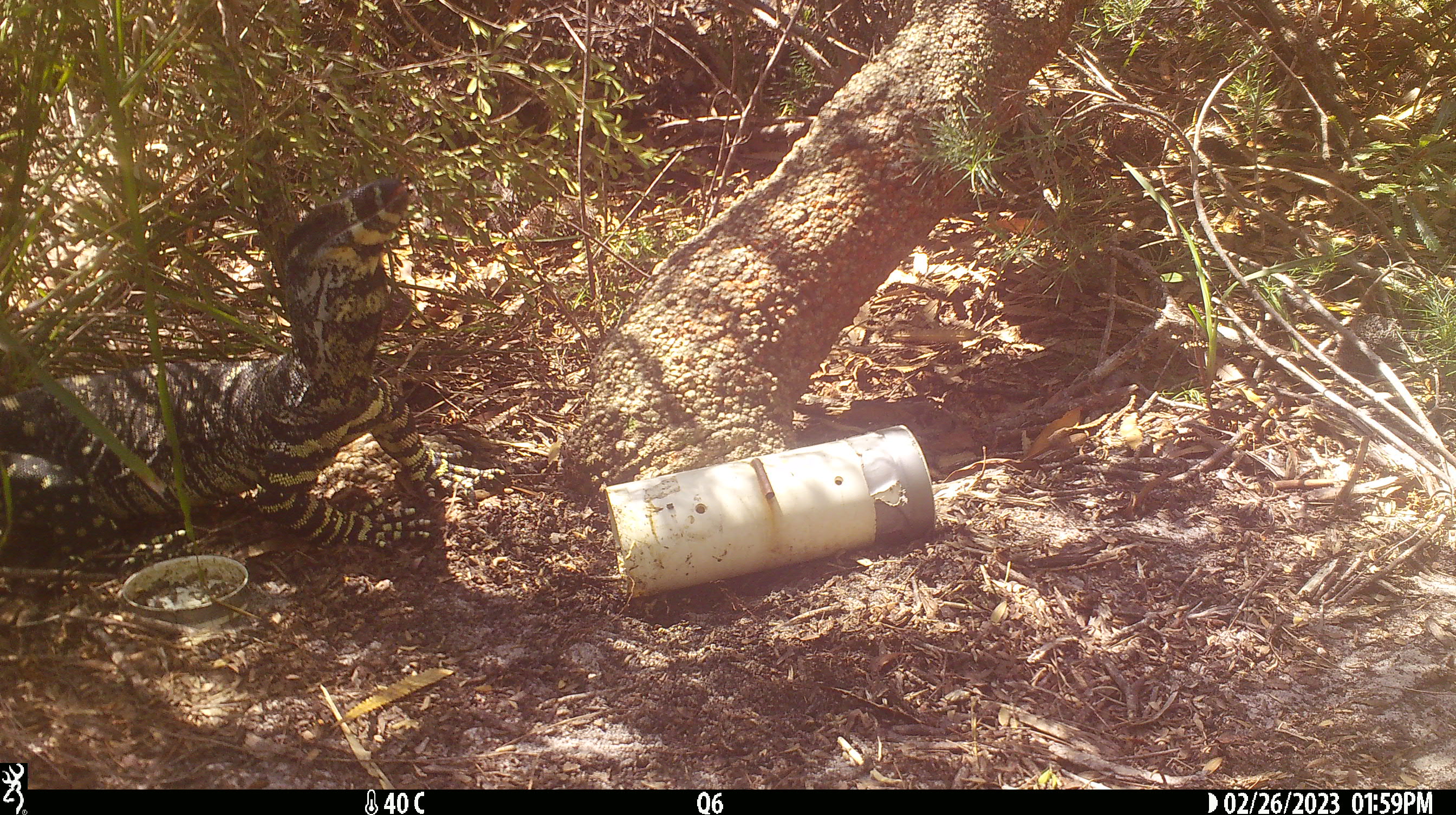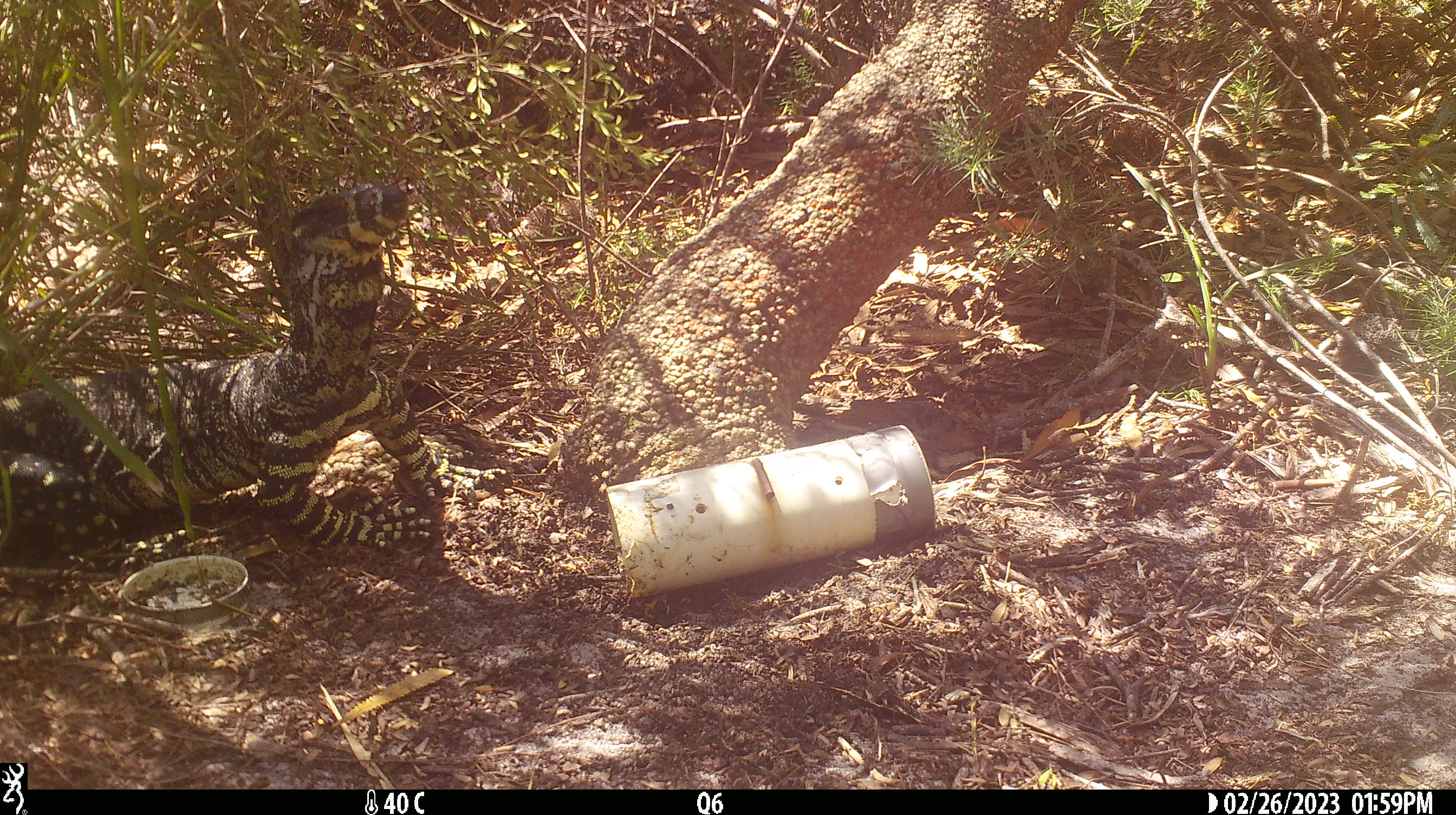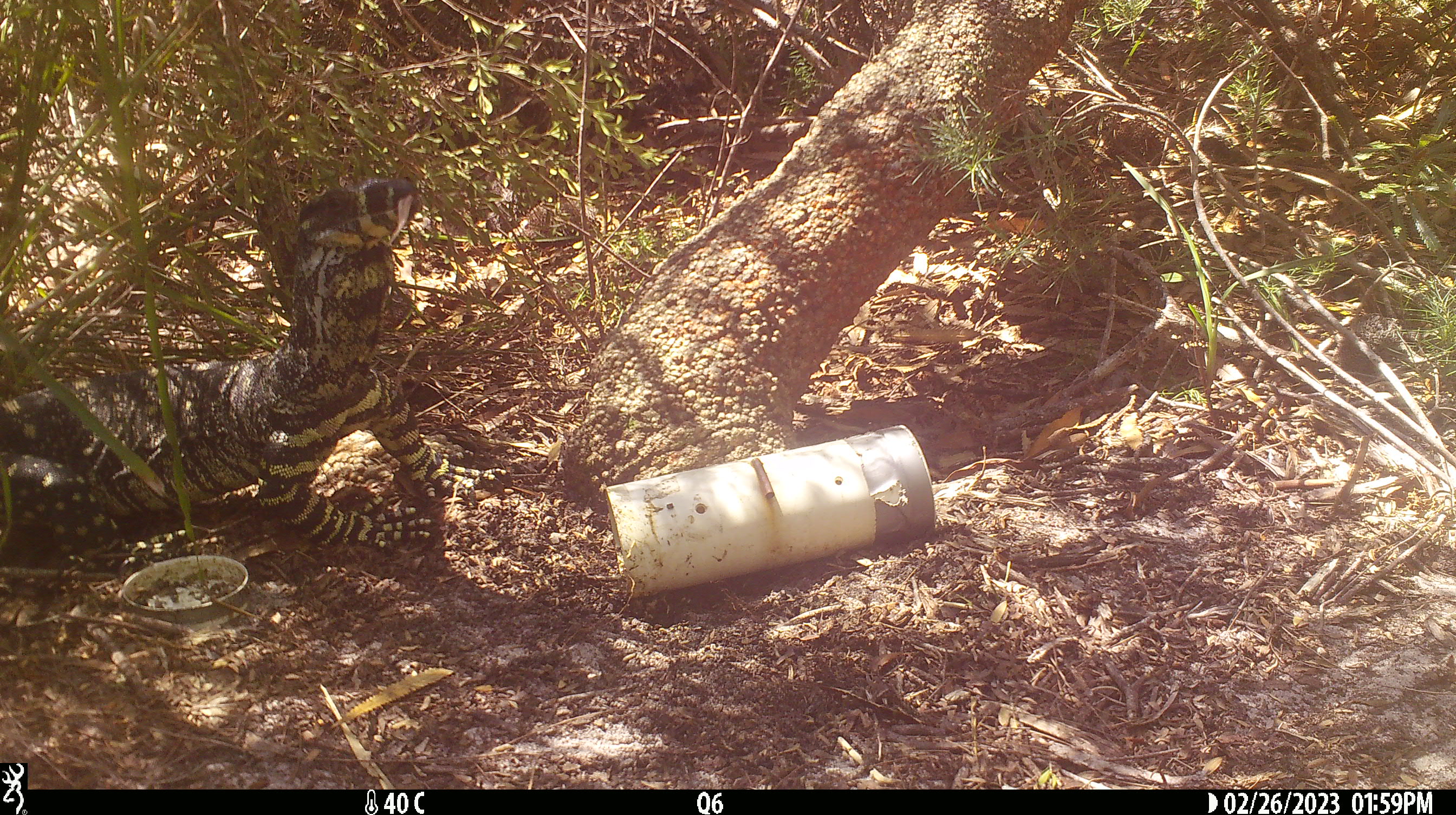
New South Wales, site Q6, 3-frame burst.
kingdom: Animalia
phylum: Chordata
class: Reptilia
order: Squamata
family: Varanidae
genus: Varanus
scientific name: Varanus varius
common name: lace monitor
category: goanna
Goanna (lace monitor) (Varanus varius).